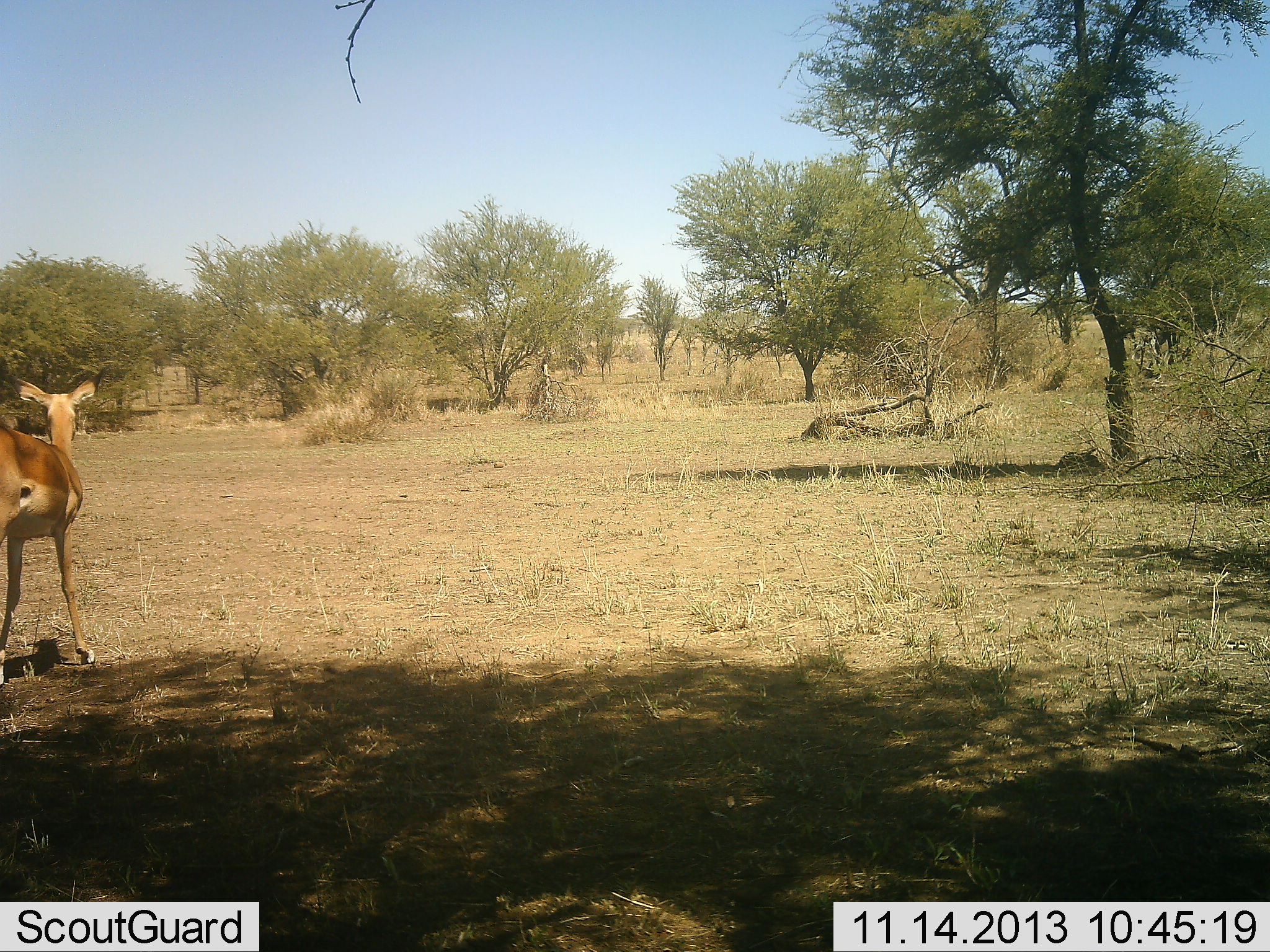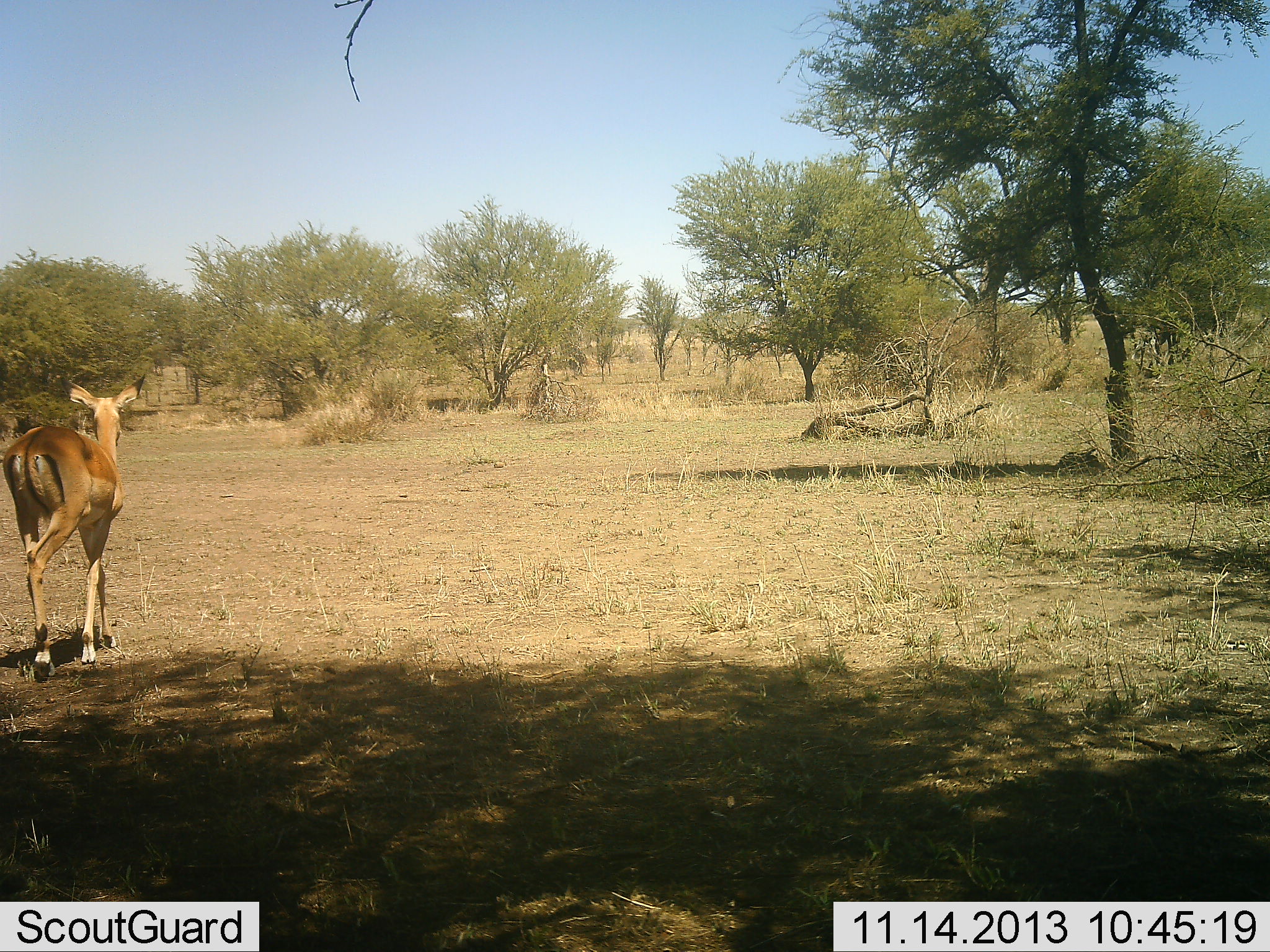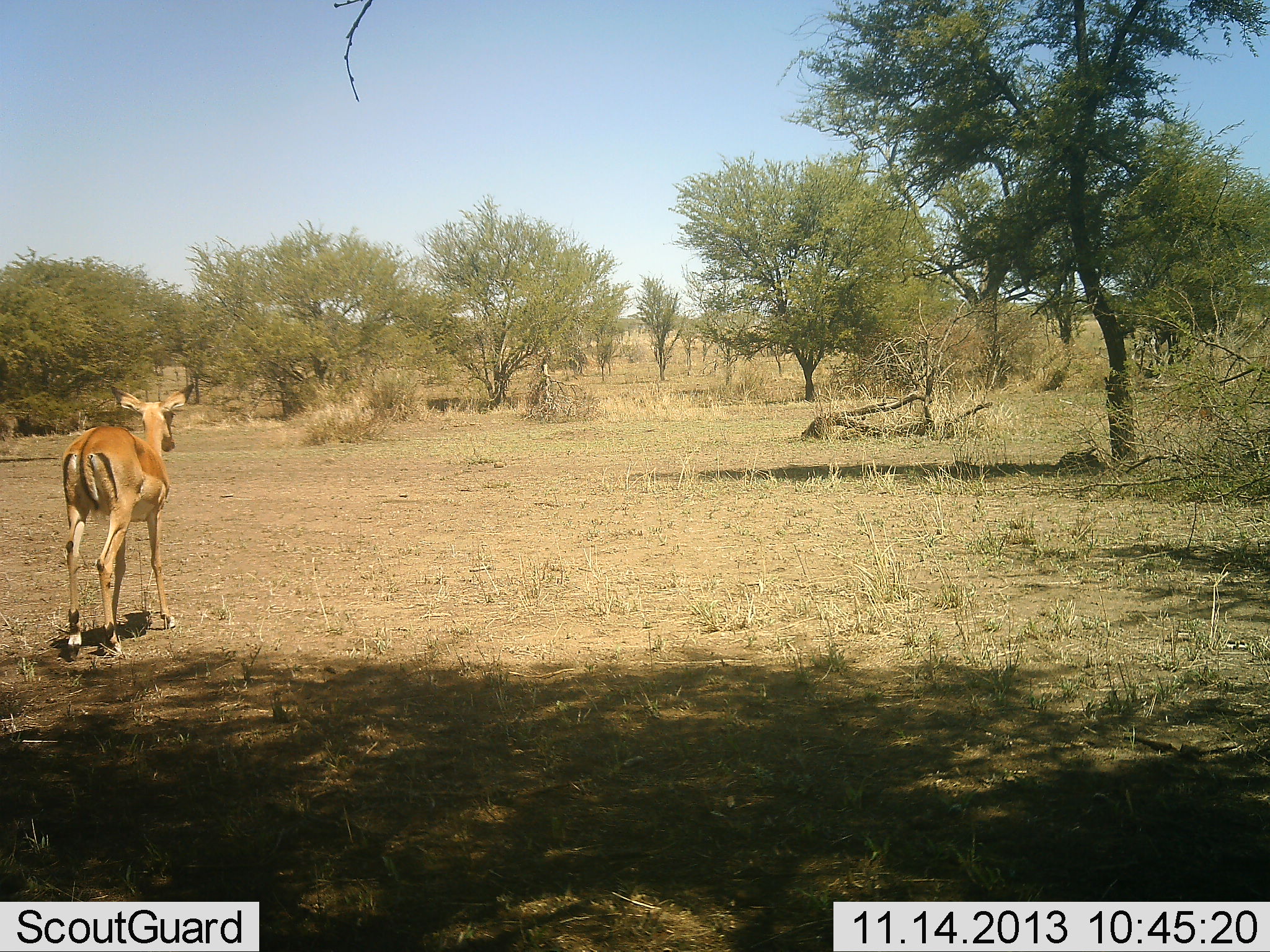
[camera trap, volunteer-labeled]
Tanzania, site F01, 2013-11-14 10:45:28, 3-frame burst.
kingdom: Animalia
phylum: Chordata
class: Mammalia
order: Artiodactyla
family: Bovidae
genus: Aepyceros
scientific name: Aepyceros melampus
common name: impala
Impala (Aepyceros melampus), count 1. Behavior (volunteer vote fractions): standing 0%, resting 0%, moving 100%, interacting 0%. Young present (vote fraction): 0%. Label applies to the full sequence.